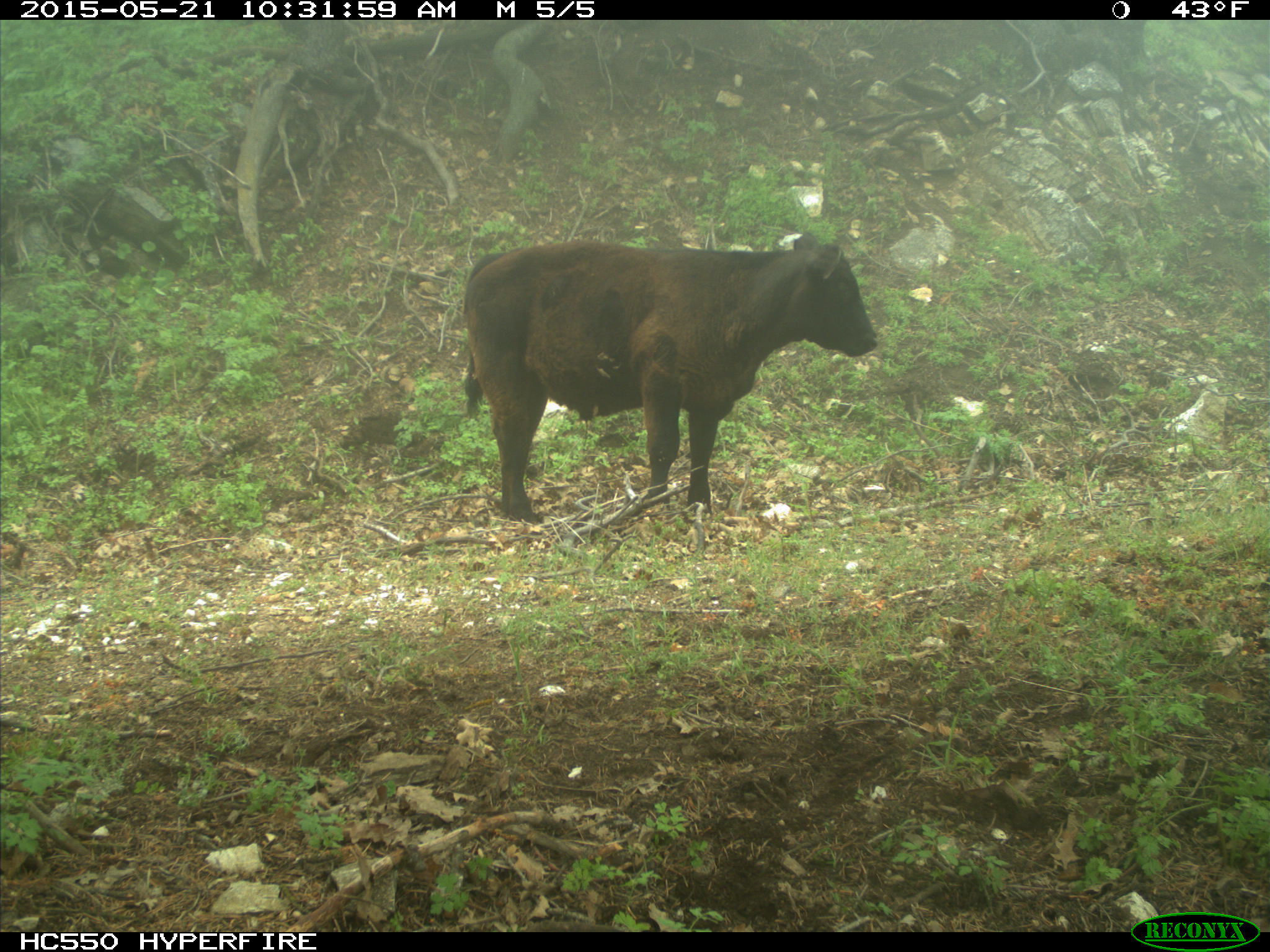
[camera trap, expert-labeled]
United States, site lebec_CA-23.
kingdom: Animalia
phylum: Chordata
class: Mammalia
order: Artiodactyla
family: Bovidae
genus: Bos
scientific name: Bos taurus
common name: domestic cow